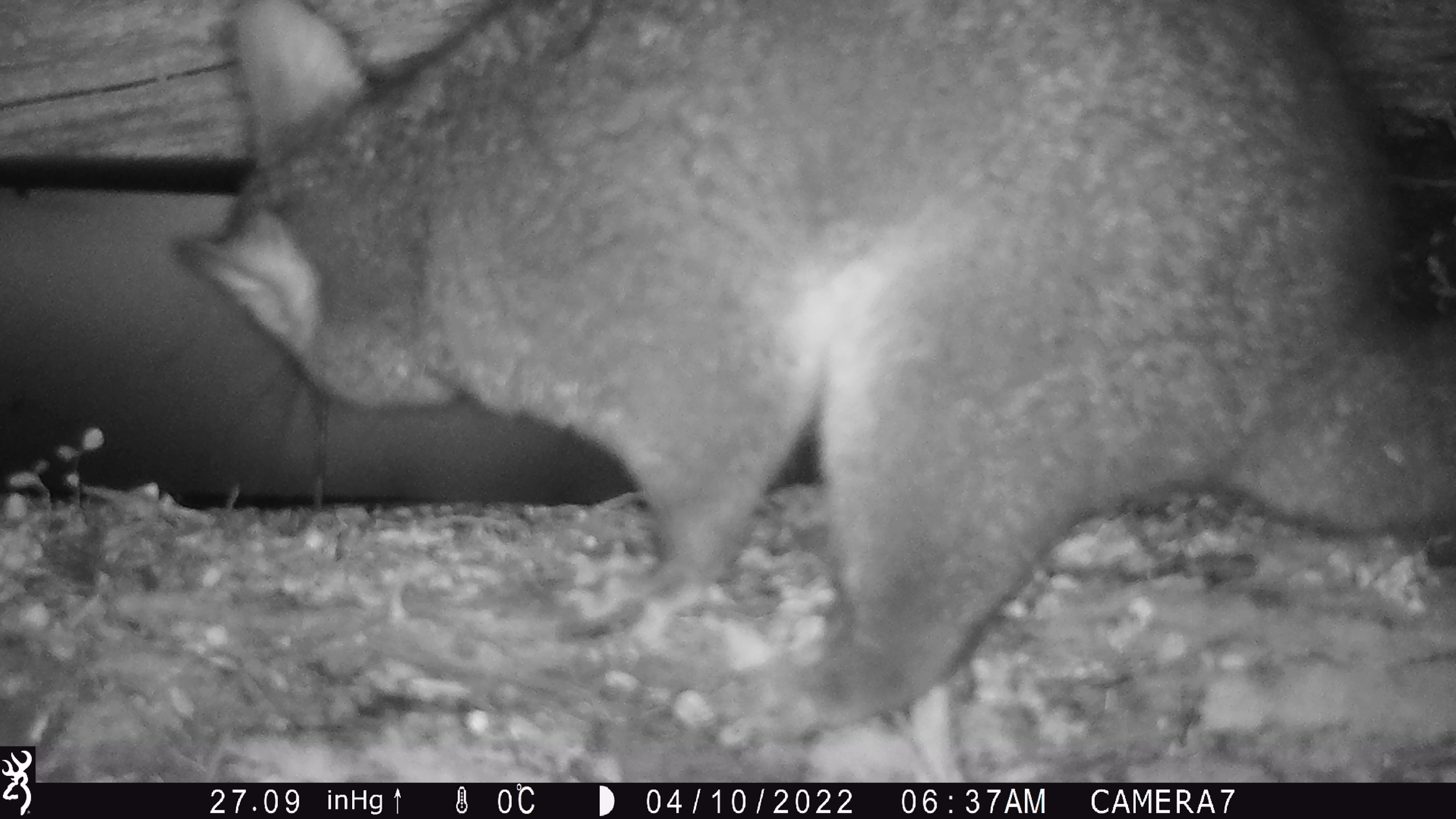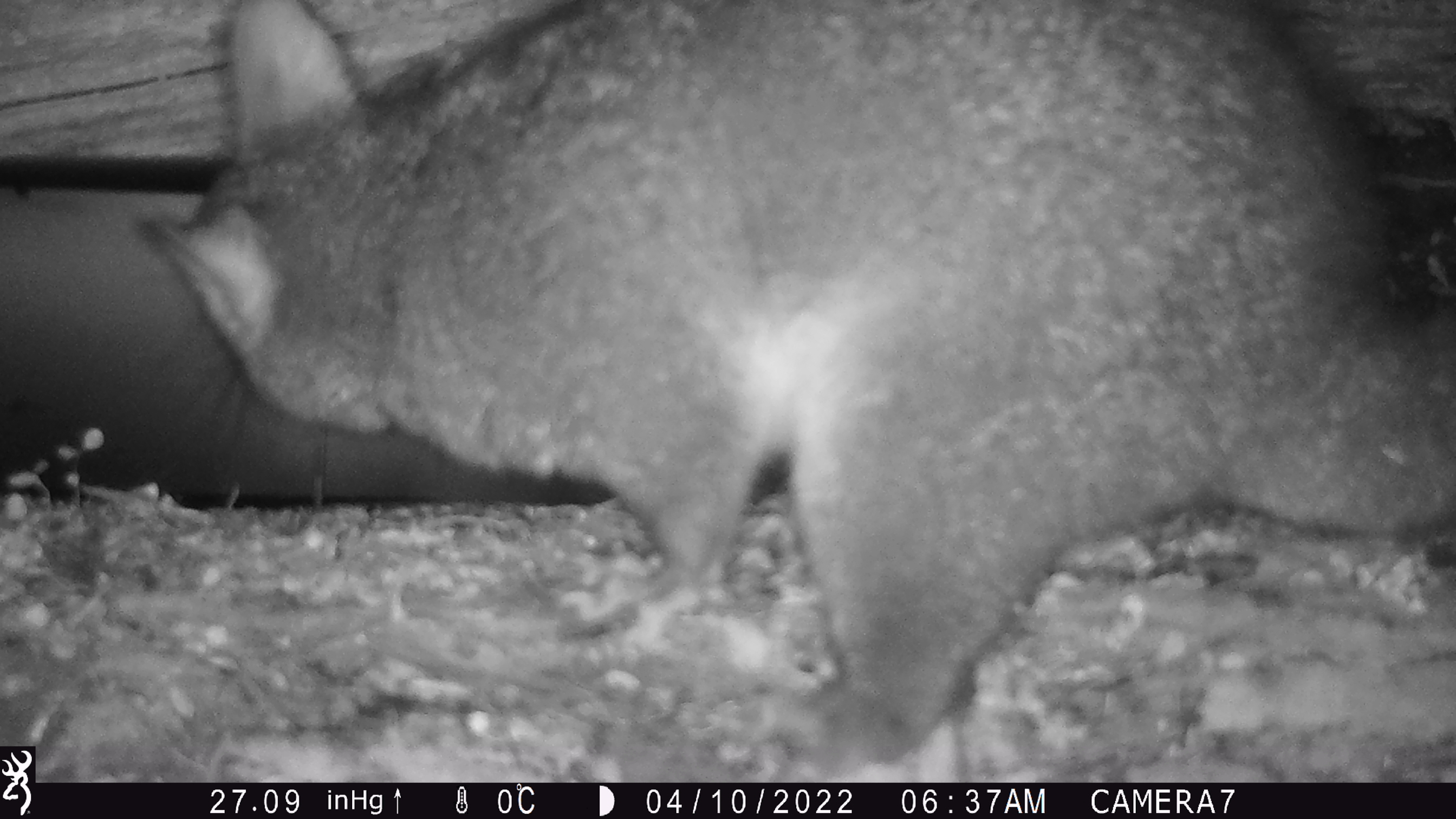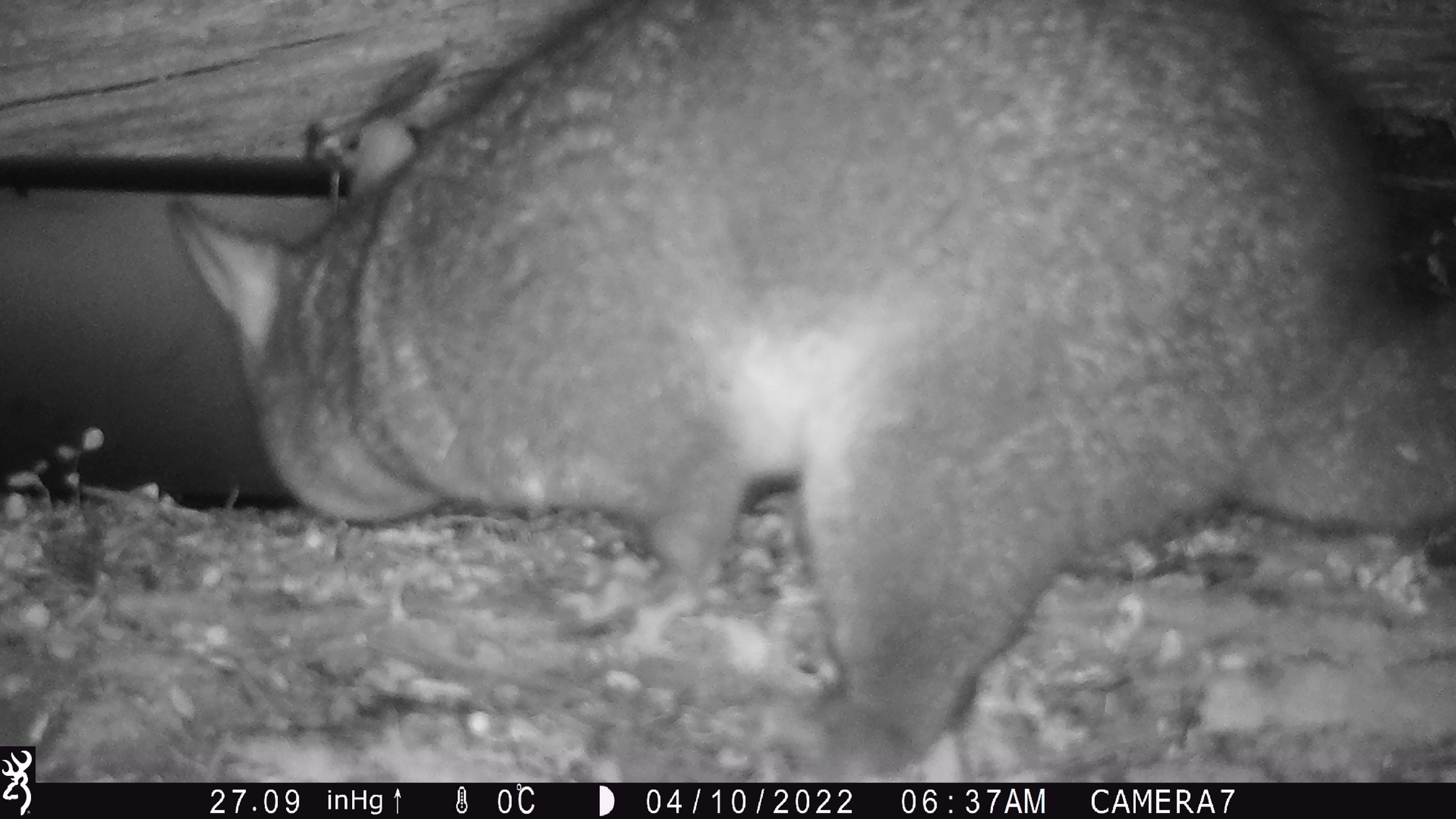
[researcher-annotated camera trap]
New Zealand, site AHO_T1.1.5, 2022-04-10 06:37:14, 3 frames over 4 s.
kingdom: Animalia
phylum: Chordata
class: Mammalia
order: Diprotodontia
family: Phalangeridae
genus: Trichosurus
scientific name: Trichosurus vulpecula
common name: common brushtail possum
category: possum